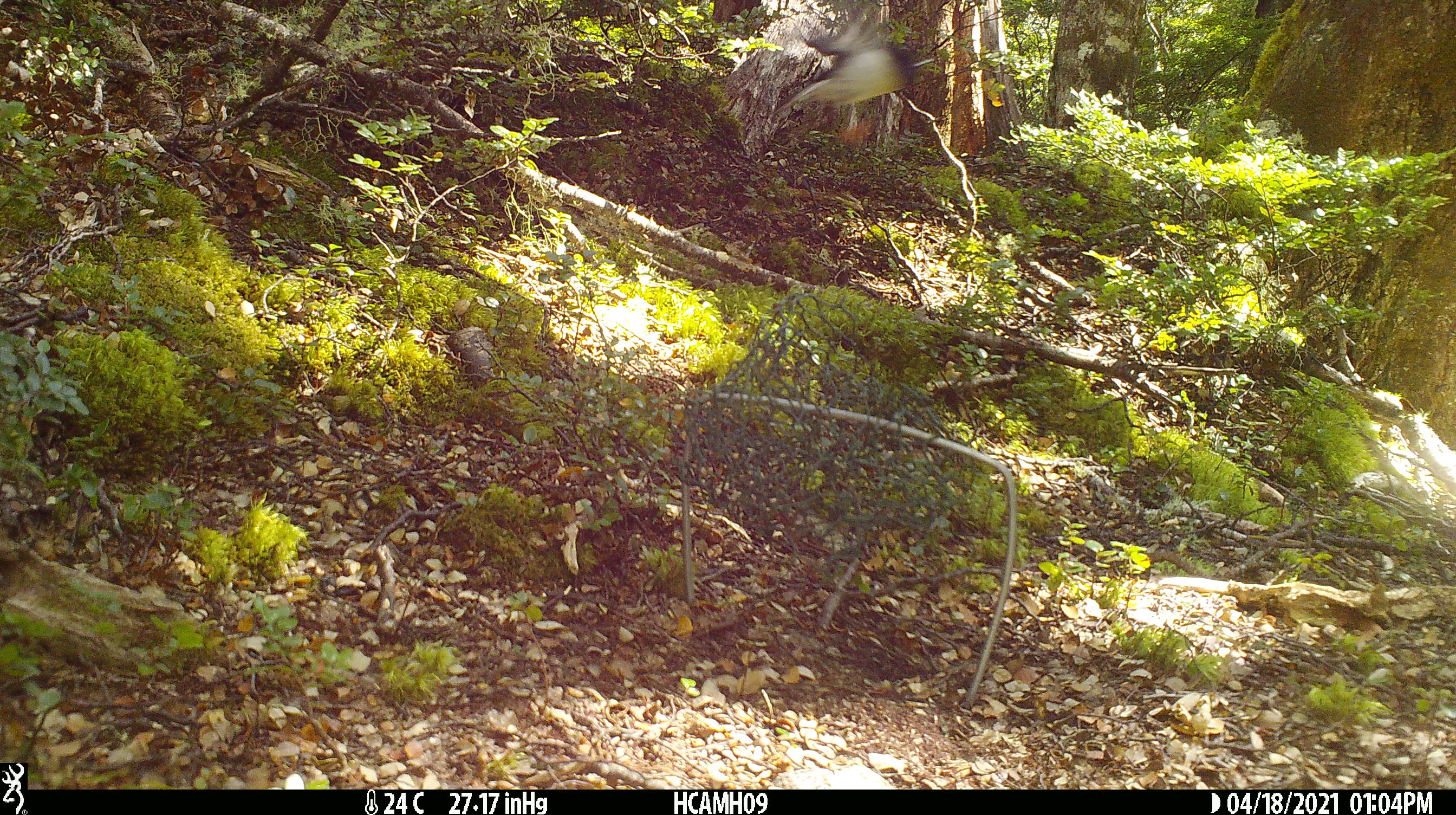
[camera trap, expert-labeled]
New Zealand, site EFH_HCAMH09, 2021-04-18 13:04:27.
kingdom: Animalia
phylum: Chordata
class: Aves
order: Passeriformes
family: Petroicidae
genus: Petroica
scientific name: Petroica macrocephala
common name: tomtit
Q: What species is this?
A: Tomtit (Petroica macrocephala).